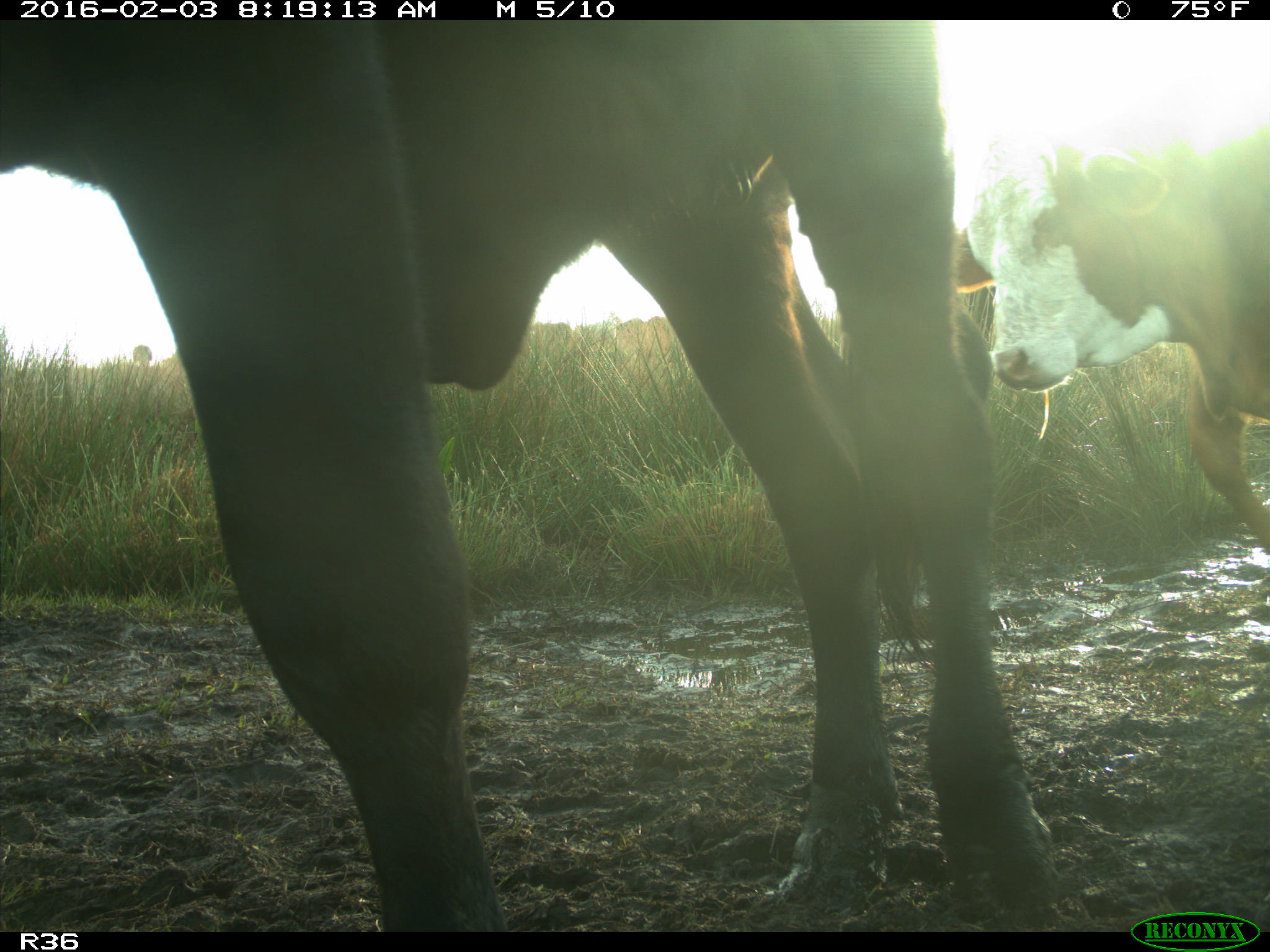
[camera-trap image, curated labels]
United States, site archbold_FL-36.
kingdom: Animalia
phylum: Chordata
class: Mammalia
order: Artiodactyla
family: Bovidae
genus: Bos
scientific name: Bos taurus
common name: domestic cow